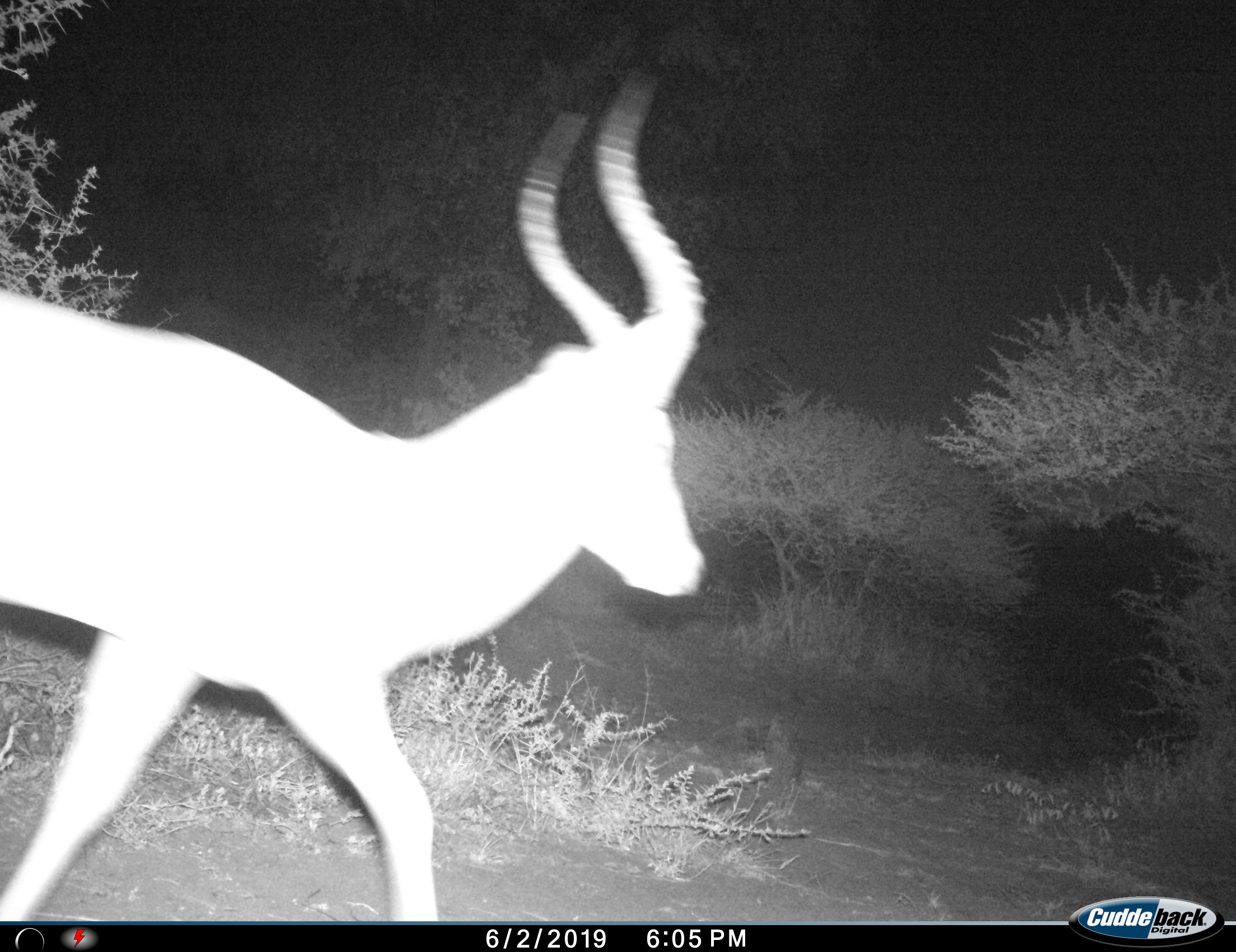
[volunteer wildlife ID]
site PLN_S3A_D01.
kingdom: Animalia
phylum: Chordata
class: Mammalia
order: Artiodactyla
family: Bovidae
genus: Aepyceros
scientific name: Aepyceros melampus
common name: impala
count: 1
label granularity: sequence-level